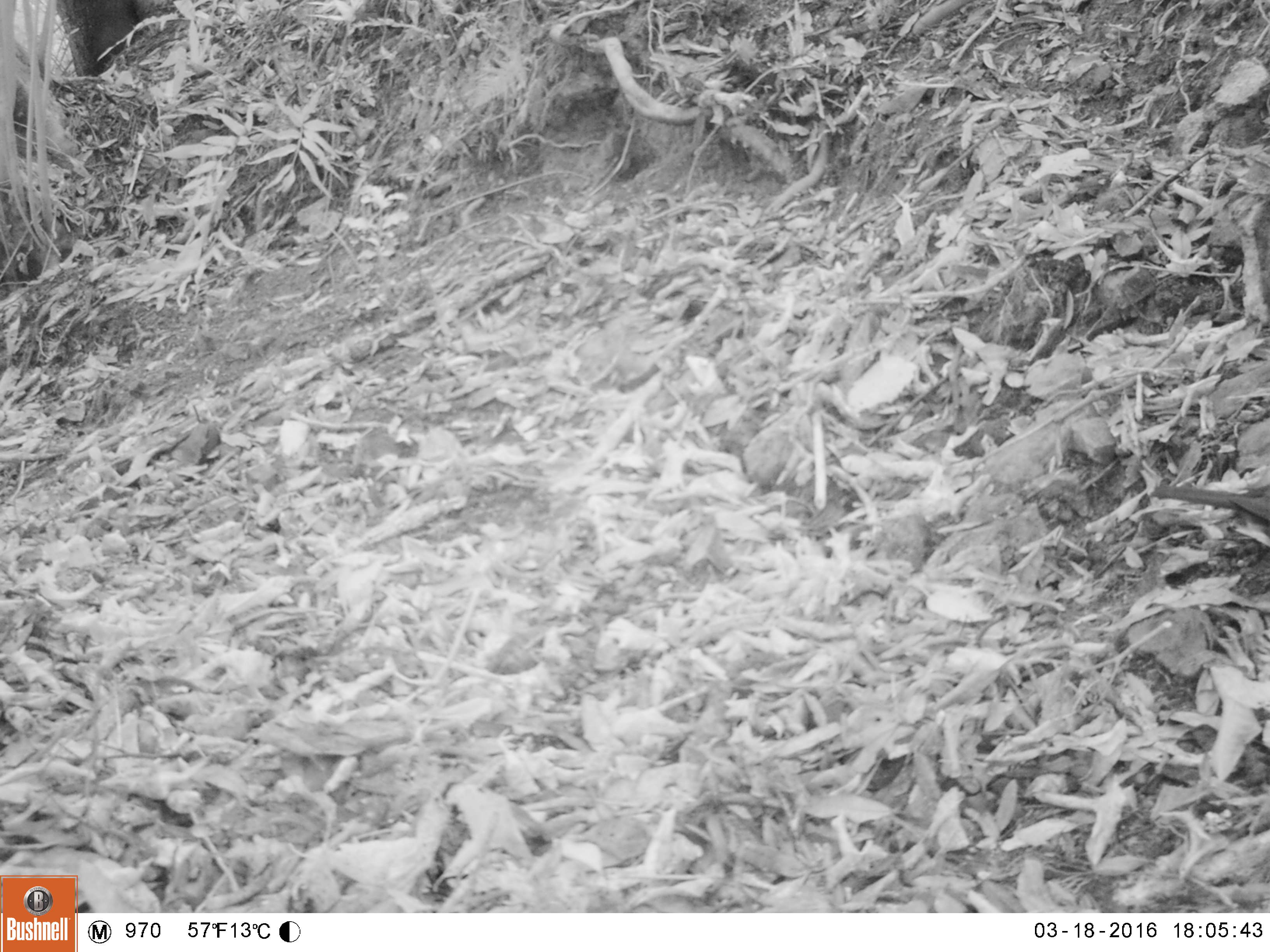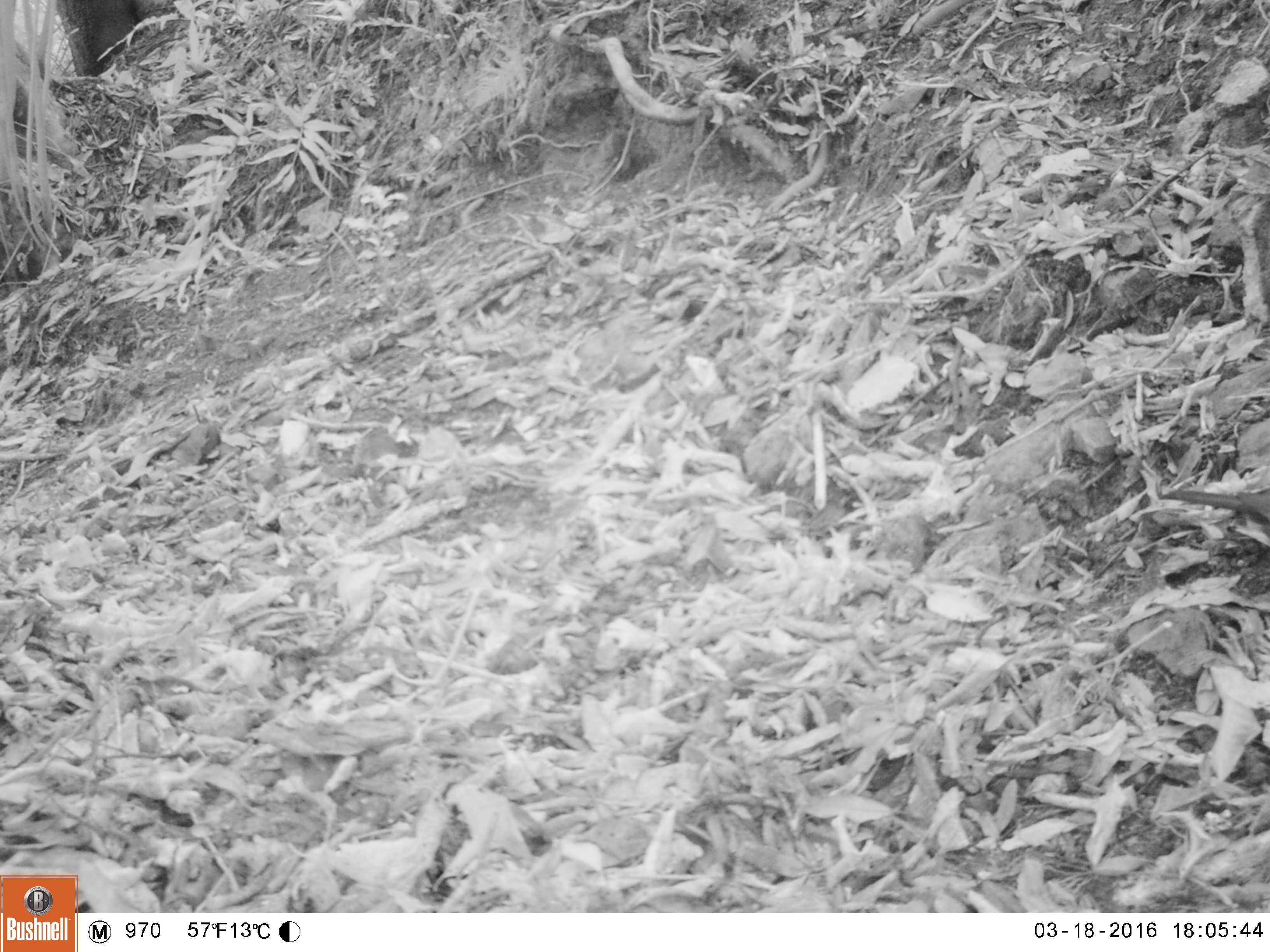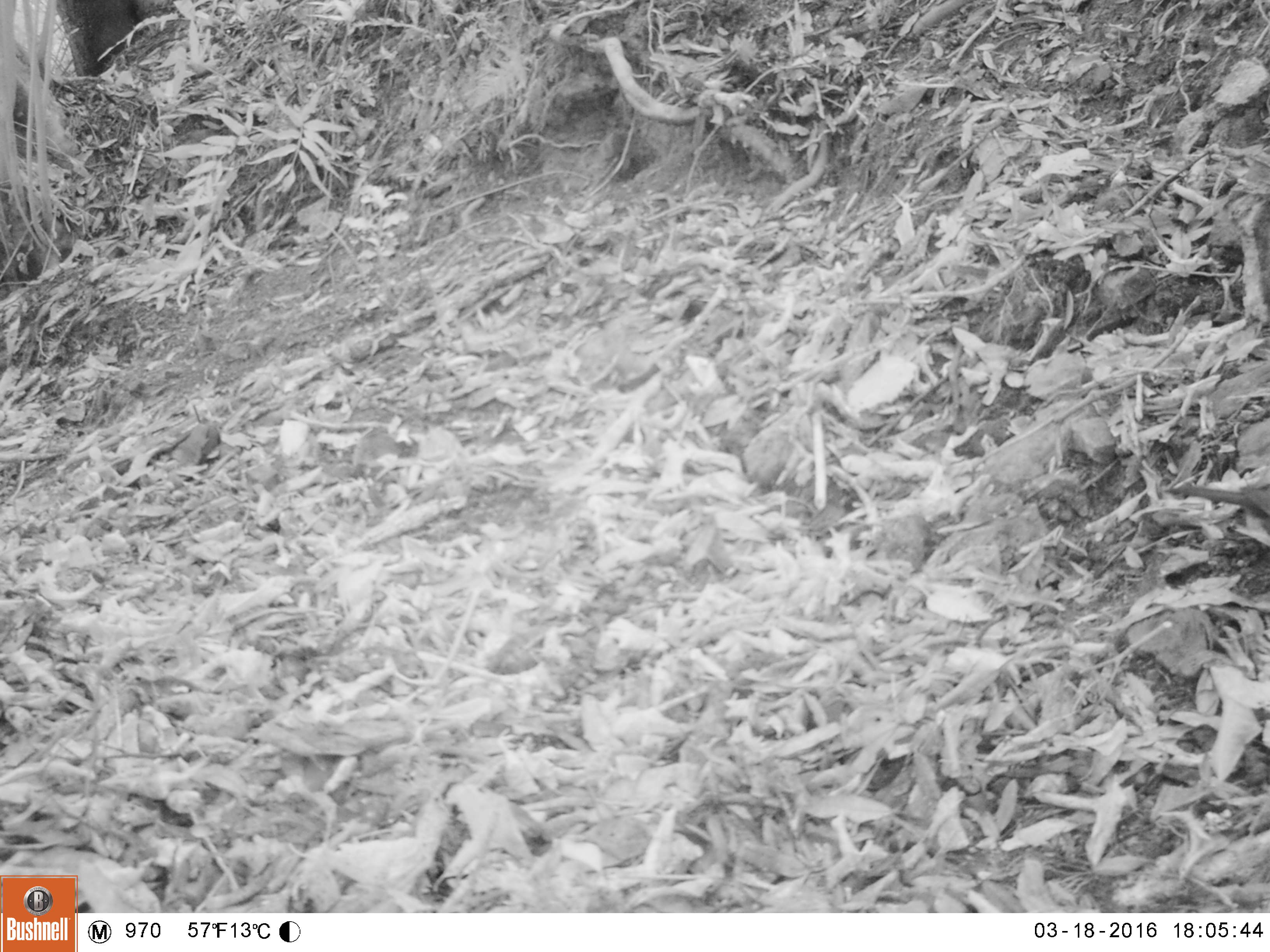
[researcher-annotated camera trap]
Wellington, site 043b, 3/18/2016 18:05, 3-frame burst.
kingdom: Animalia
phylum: Chordata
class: Aves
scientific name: Aves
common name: bird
Bird (Aves).